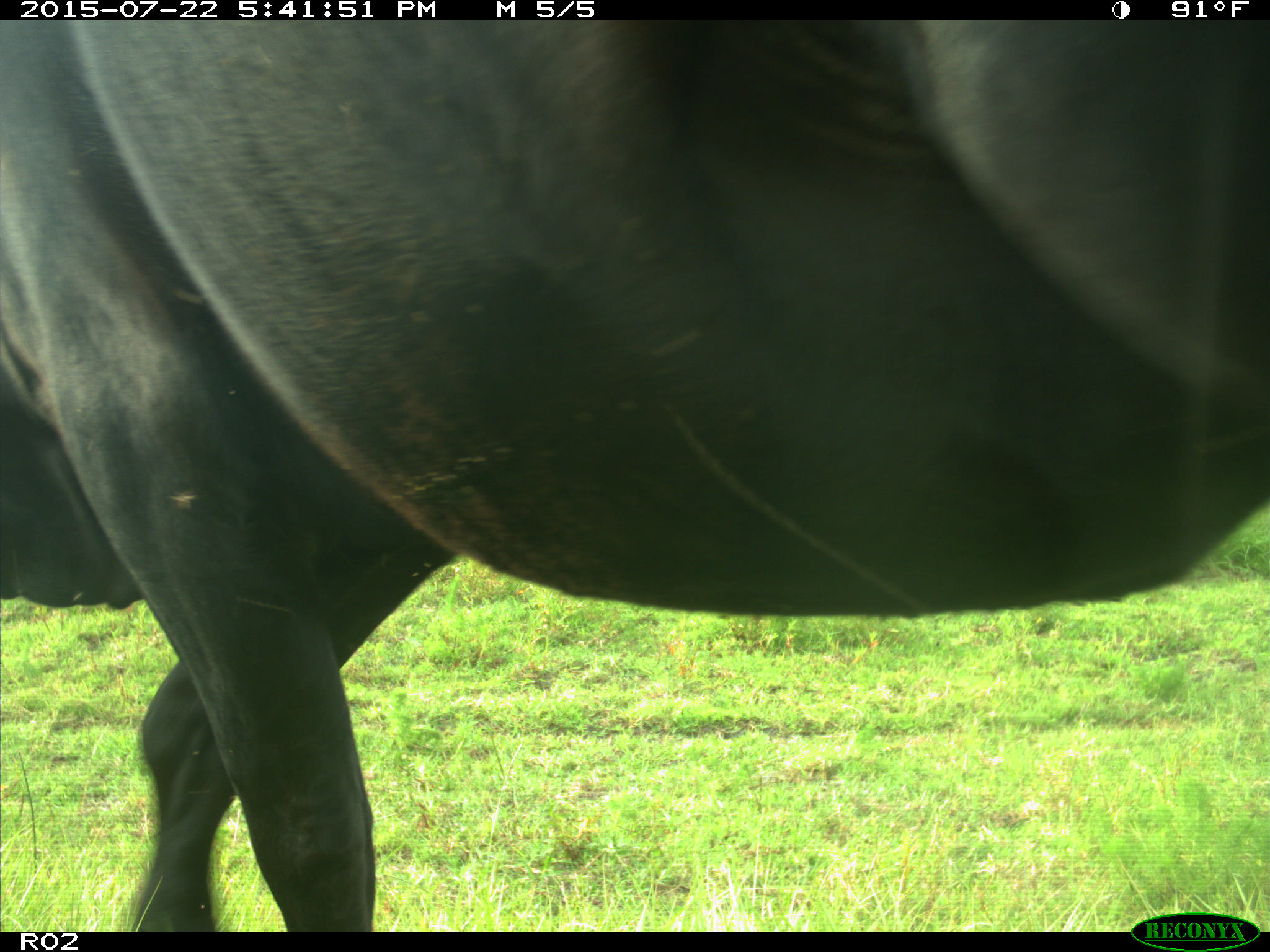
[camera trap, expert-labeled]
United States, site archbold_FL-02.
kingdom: Animalia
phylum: Chordata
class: Mammalia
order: Artiodactyla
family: Bovidae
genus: Bos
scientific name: Bos taurus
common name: domestic cow